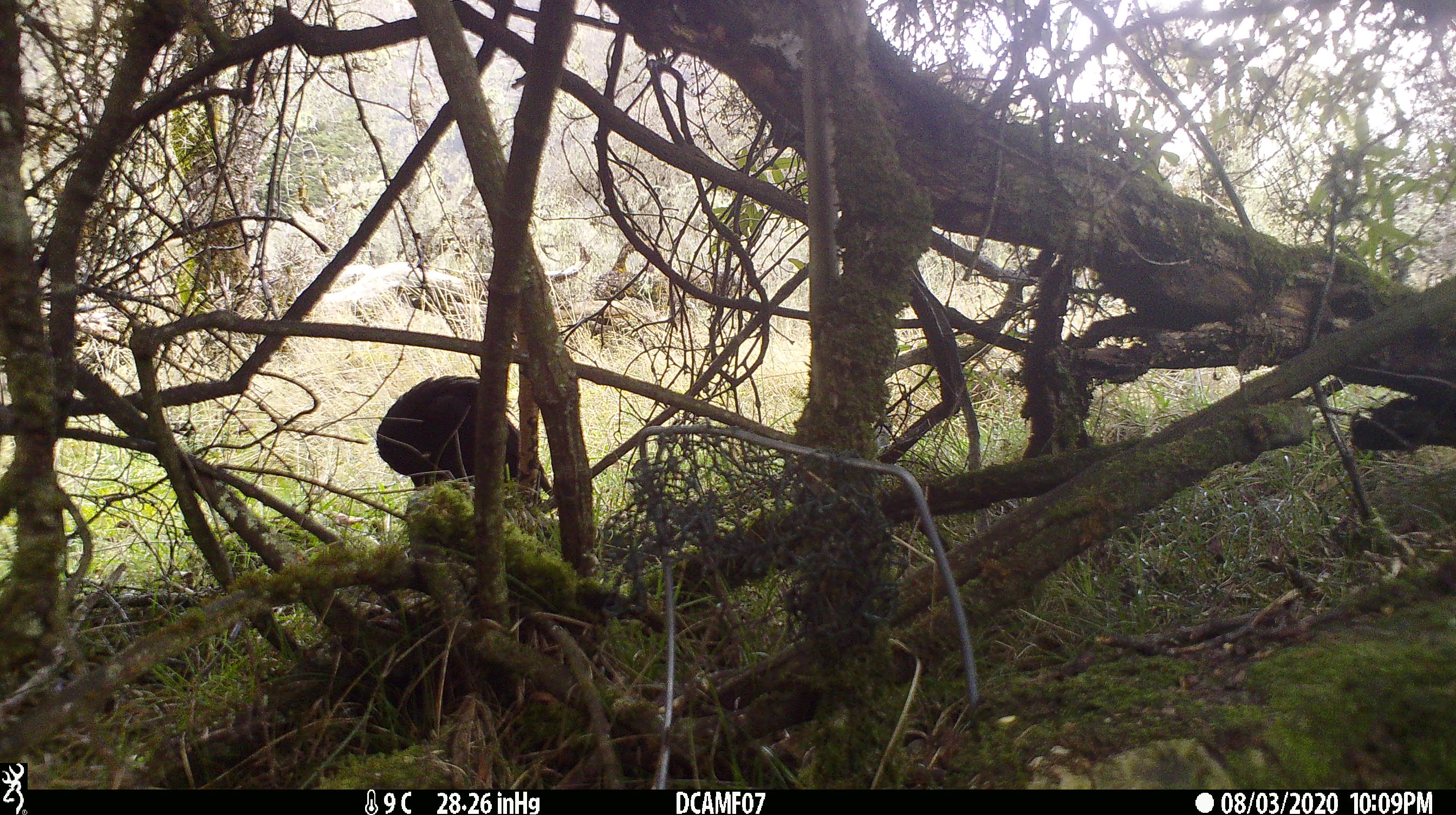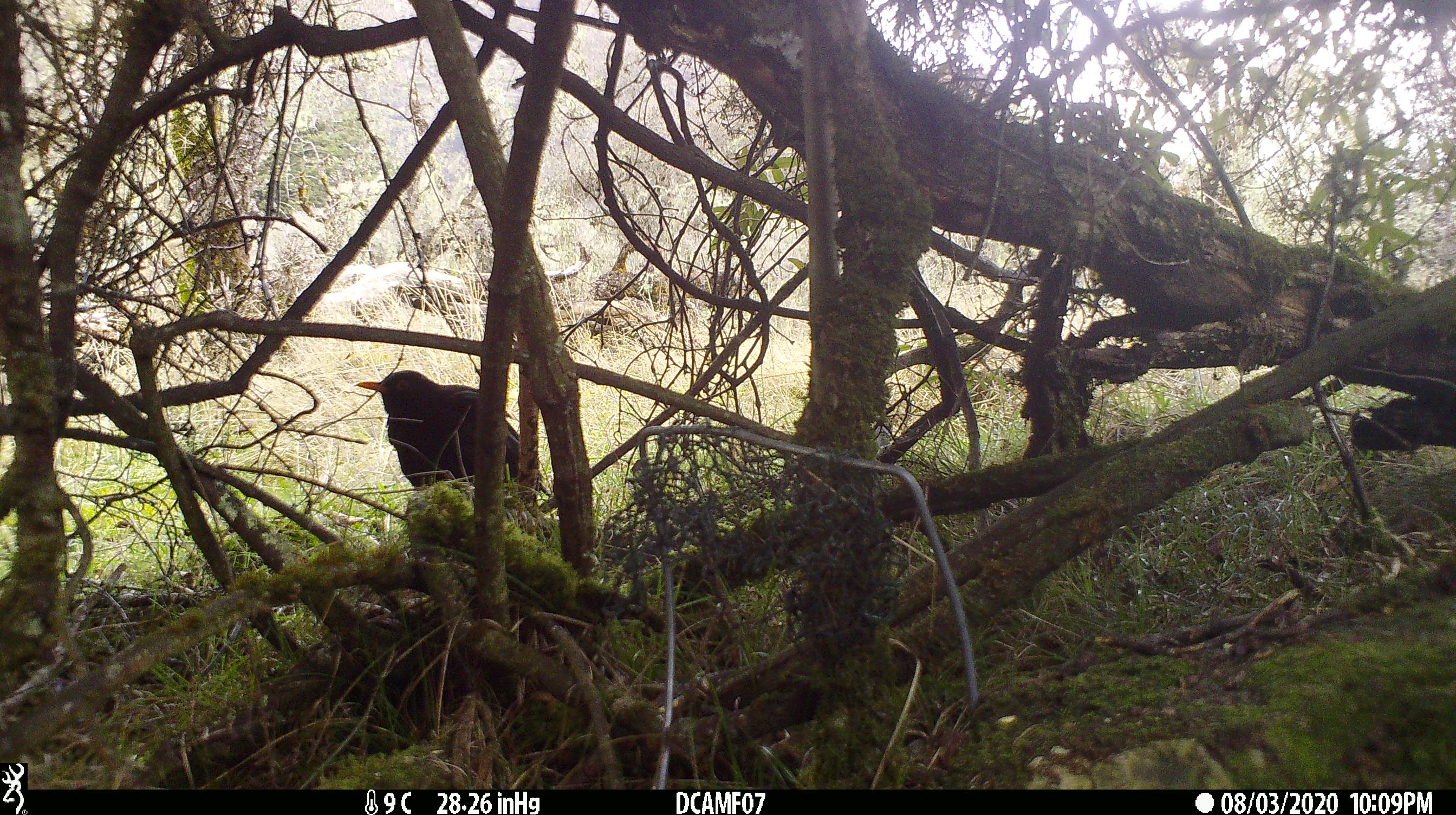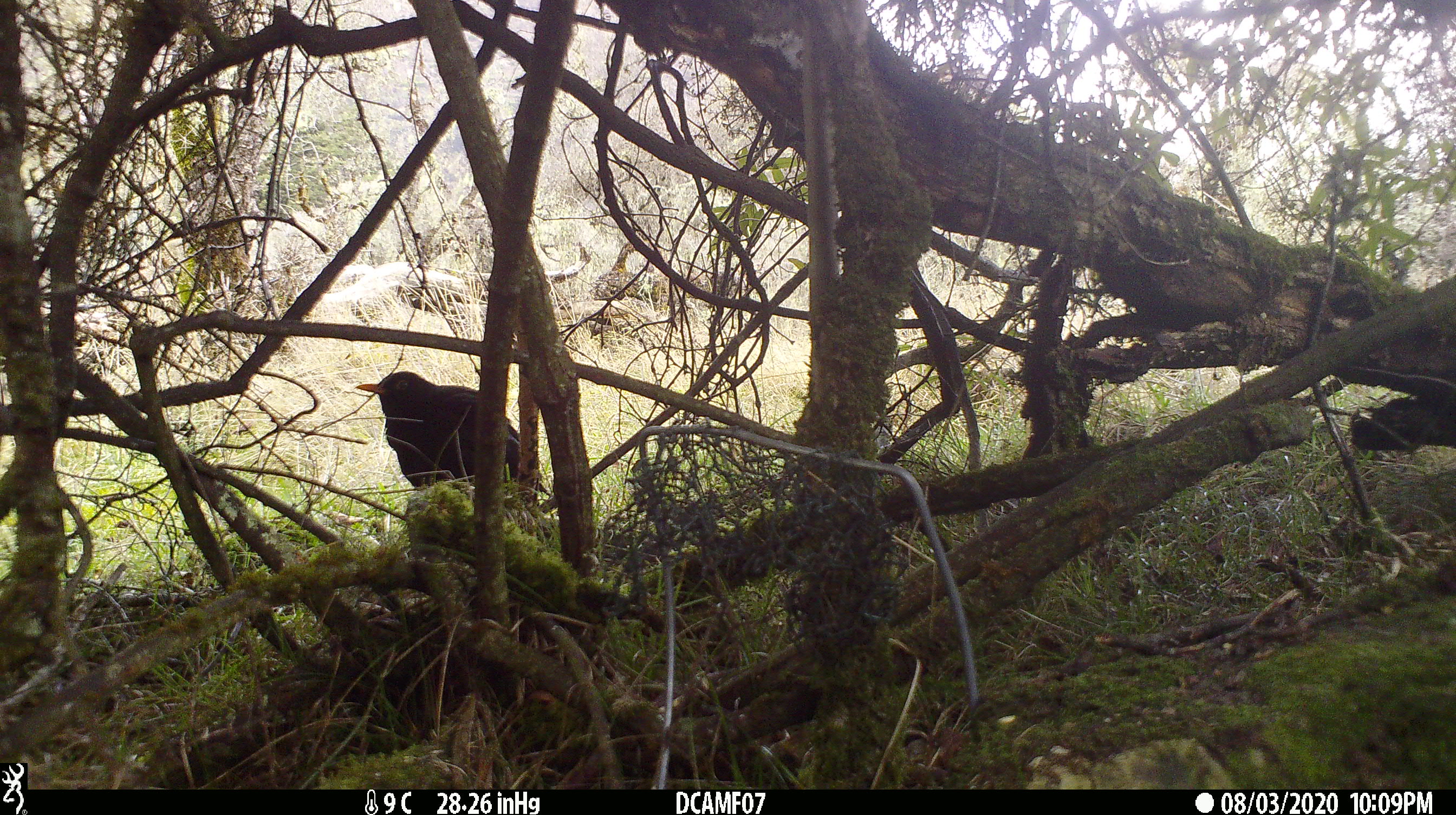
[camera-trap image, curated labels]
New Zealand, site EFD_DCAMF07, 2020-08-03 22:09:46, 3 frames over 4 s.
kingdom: Animalia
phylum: Chordata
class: Aves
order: Passeriformes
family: Turdidae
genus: Turdus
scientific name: Turdus merula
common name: eurasian blackbird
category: blackbird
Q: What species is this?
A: Blackbird (eurasian blackbird) (Turdus merula).